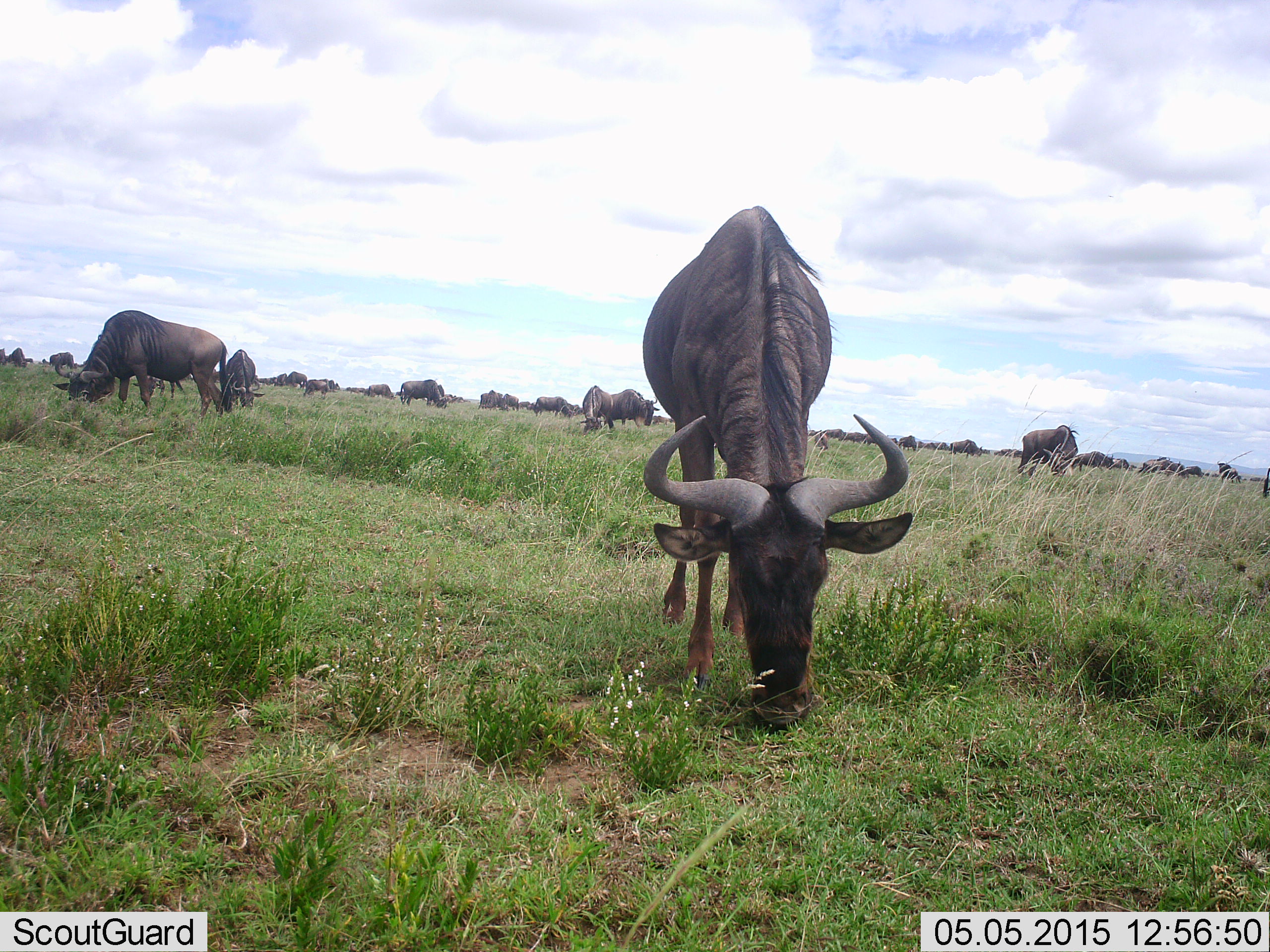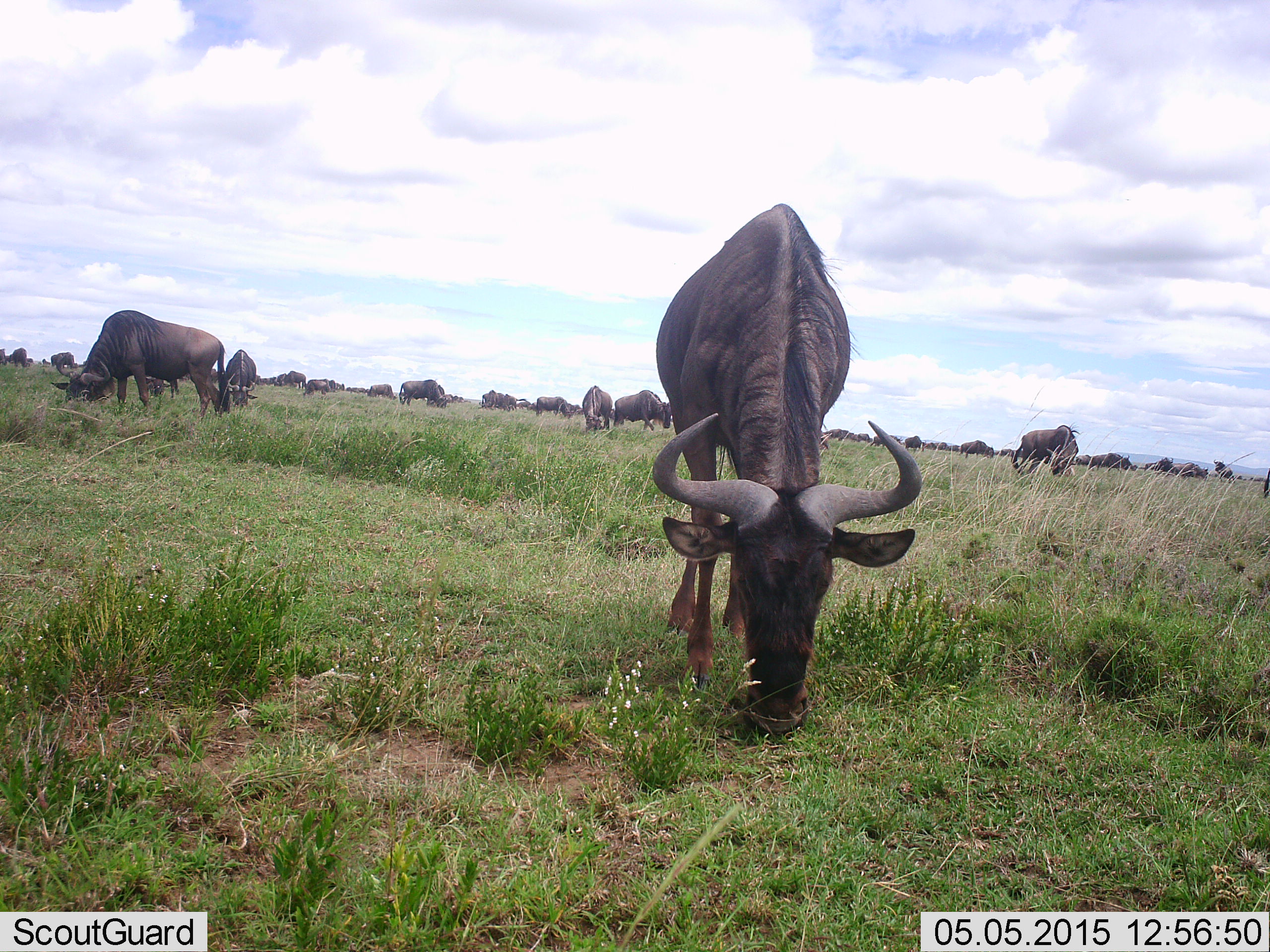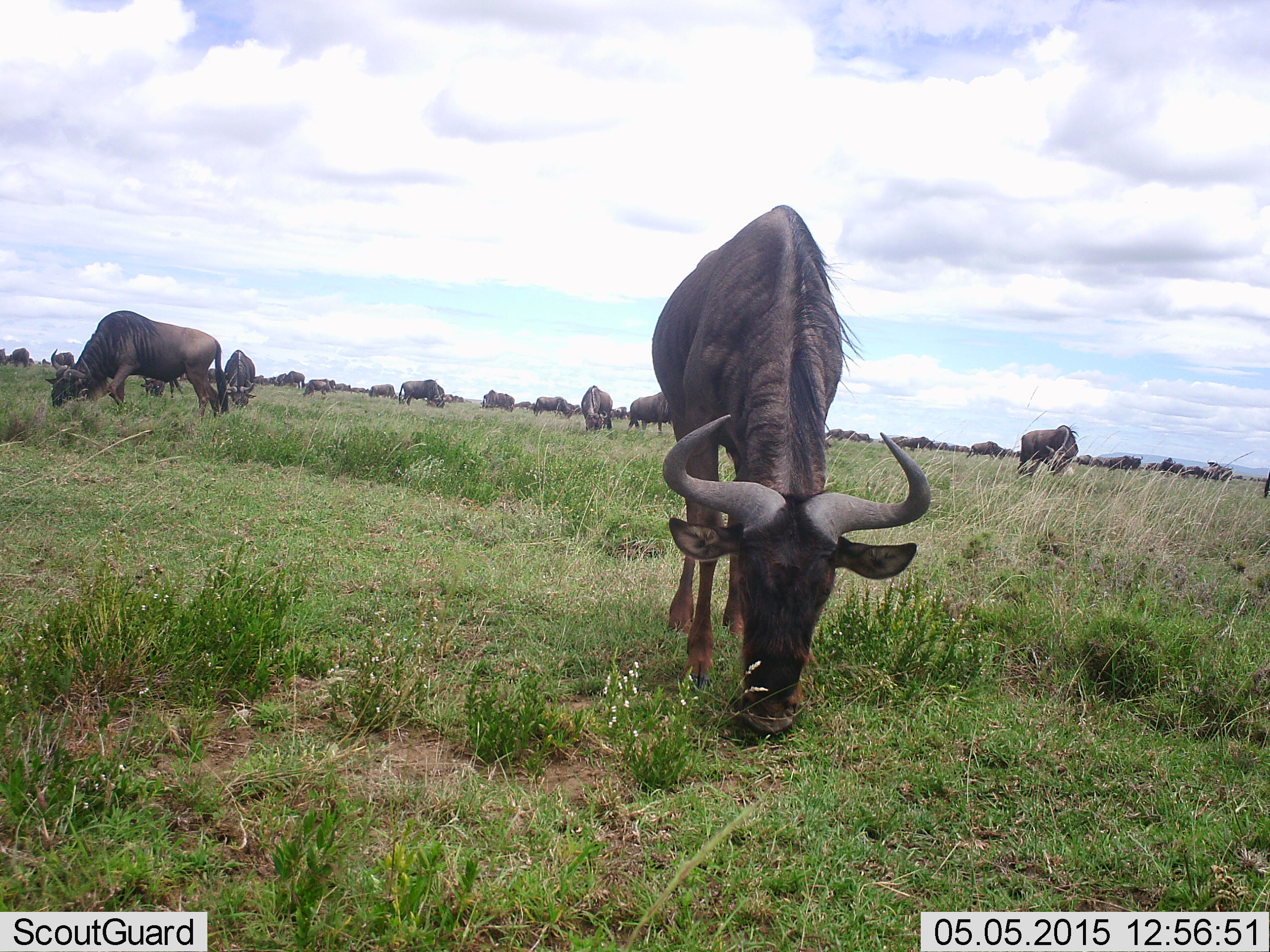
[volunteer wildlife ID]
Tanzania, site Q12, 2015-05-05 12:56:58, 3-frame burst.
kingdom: Animalia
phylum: Chordata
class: Mammalia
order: Artiodactyla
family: Bovidae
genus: Connochaetes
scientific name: Connochaetes taurinus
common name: blue wildebeest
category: wildebeest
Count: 11-50.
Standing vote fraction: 20%.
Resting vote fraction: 10%.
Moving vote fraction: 50%.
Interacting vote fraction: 20%.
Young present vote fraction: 0%.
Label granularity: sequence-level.